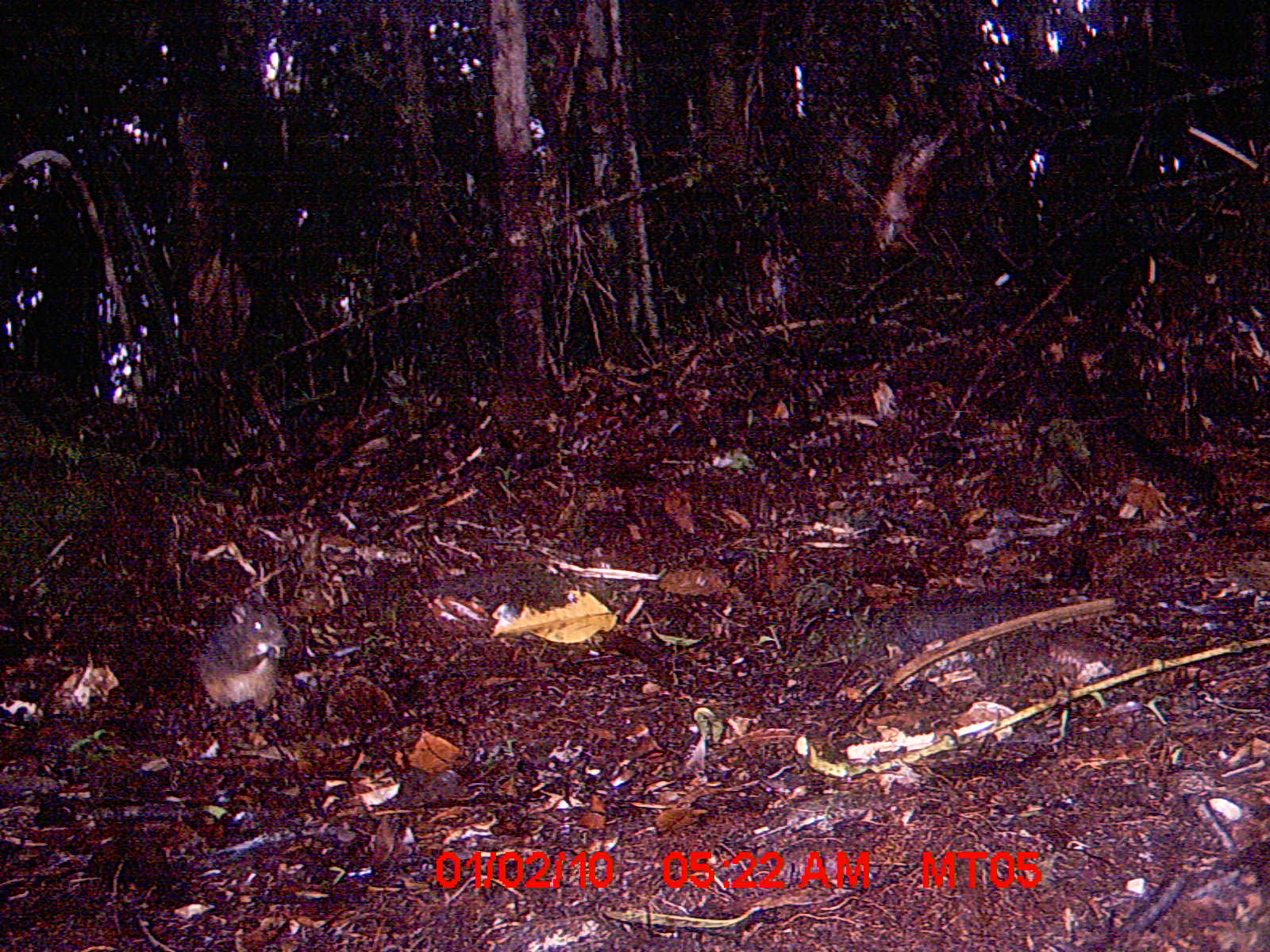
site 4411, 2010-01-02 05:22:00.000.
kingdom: Animalia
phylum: Chordata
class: Mammalia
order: Rodentia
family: Nesomyidae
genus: Hypogeomys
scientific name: Hypogeomys antimena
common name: malagasy giant rat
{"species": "Hypogeomys antimena (malagasy giant rat)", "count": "1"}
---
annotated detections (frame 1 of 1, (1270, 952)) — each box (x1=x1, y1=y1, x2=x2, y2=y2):
hypogeomys antimena: (x1=193, y1=592, x2=289, y2=724)